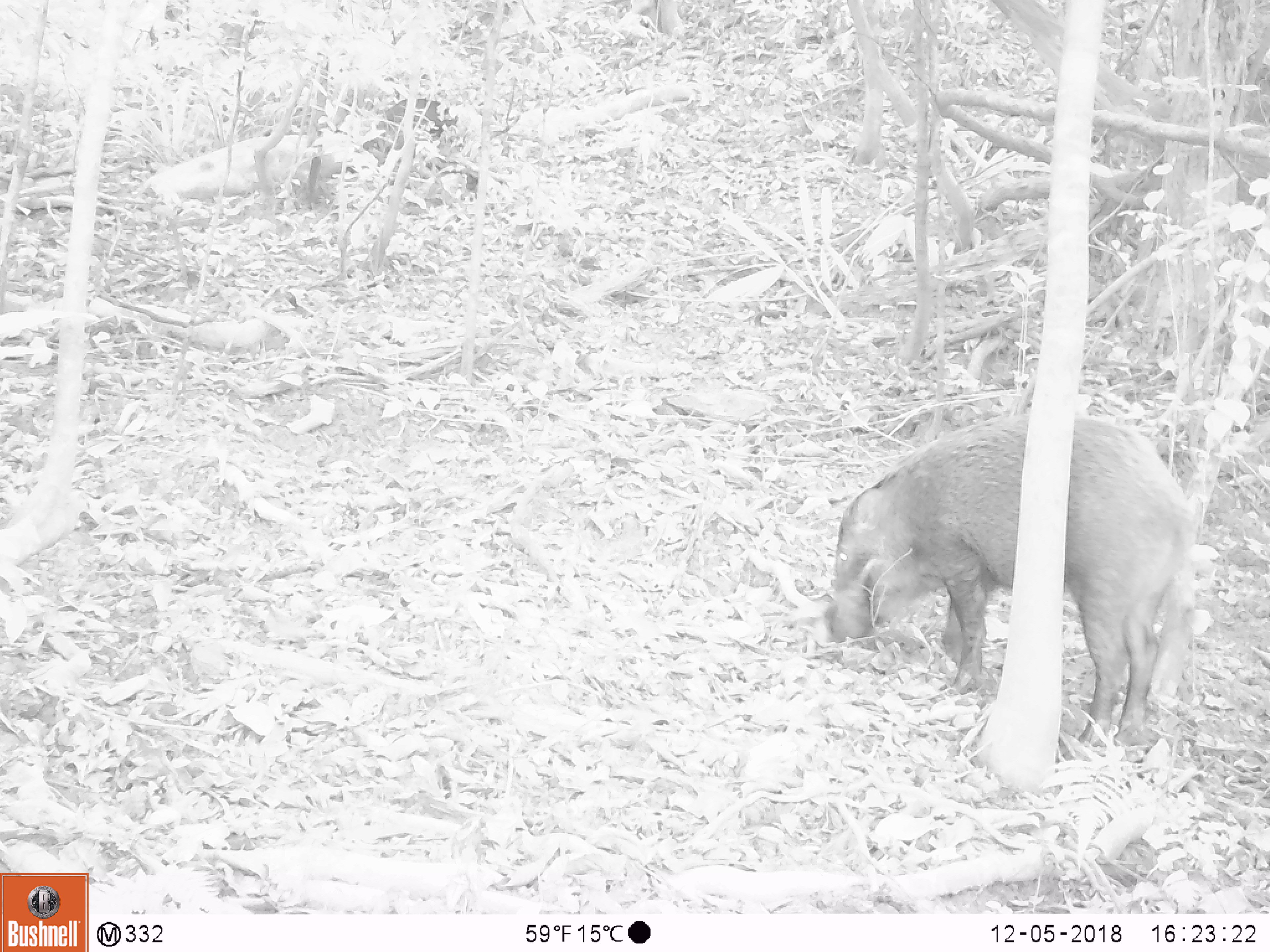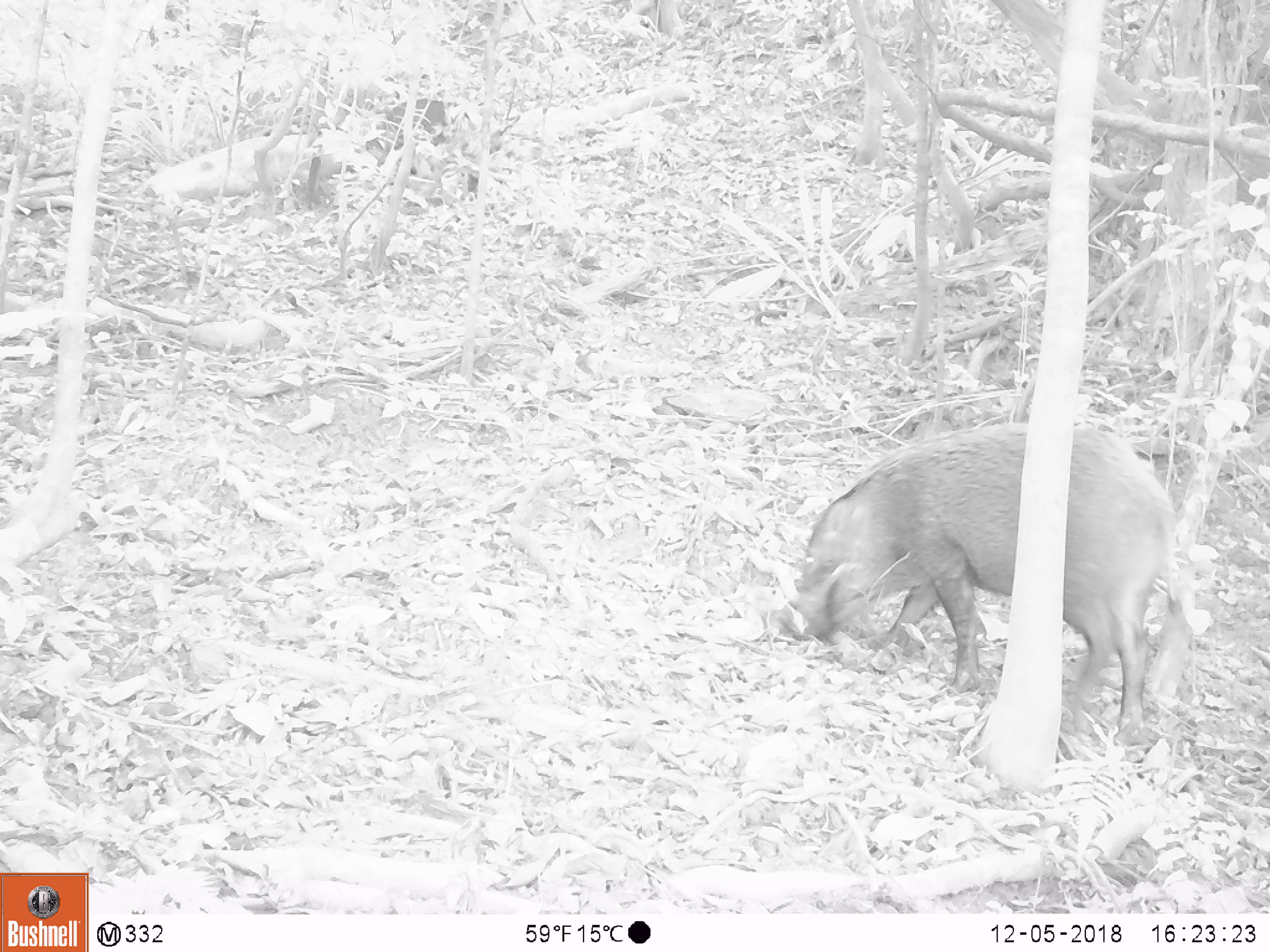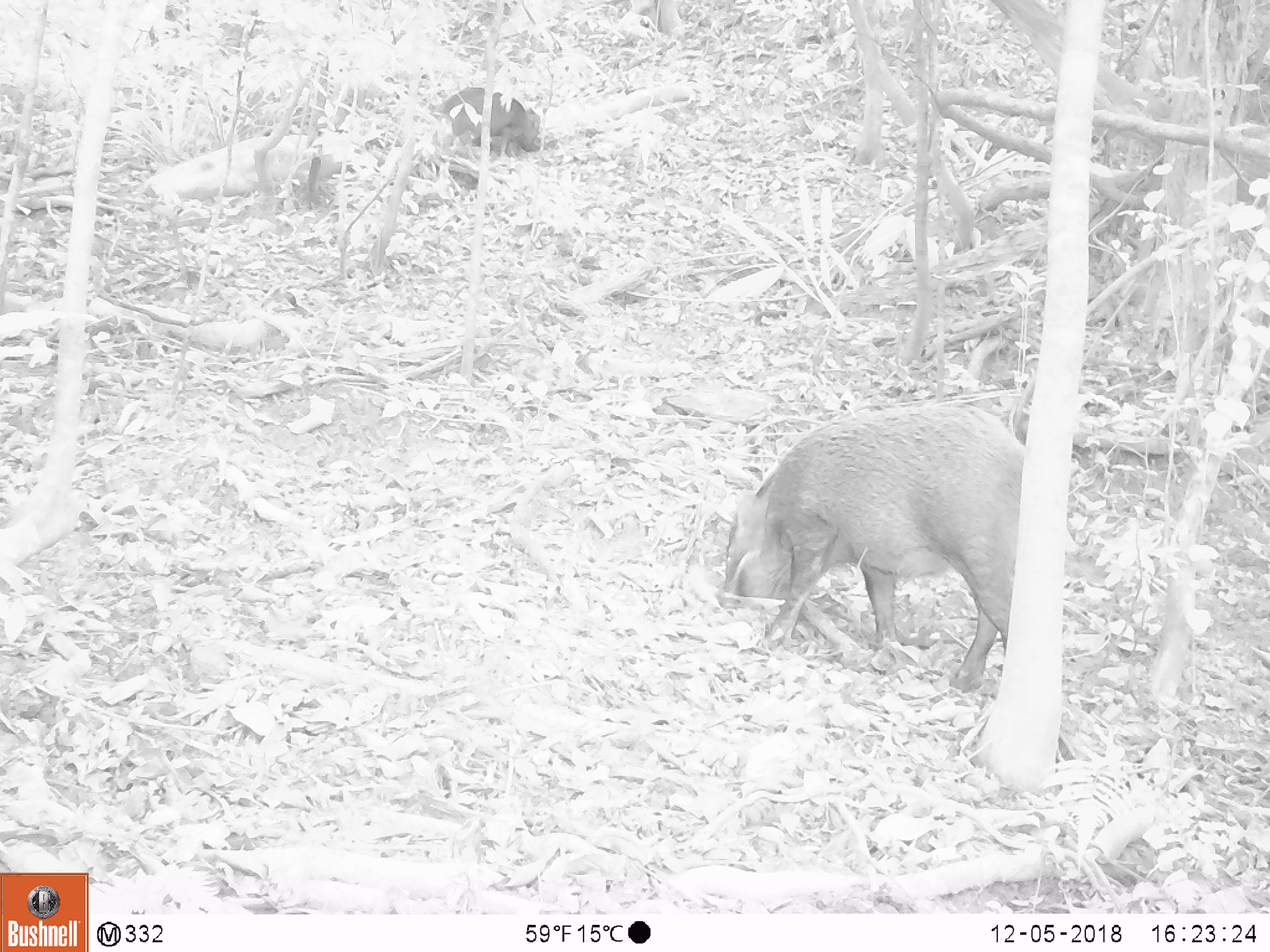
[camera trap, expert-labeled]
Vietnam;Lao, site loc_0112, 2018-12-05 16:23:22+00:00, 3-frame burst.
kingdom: Animalia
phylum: Chordata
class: Mammalia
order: Artiodactyla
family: Suidae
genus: Sus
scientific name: Sus scrofa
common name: eurasian wild pig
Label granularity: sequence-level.